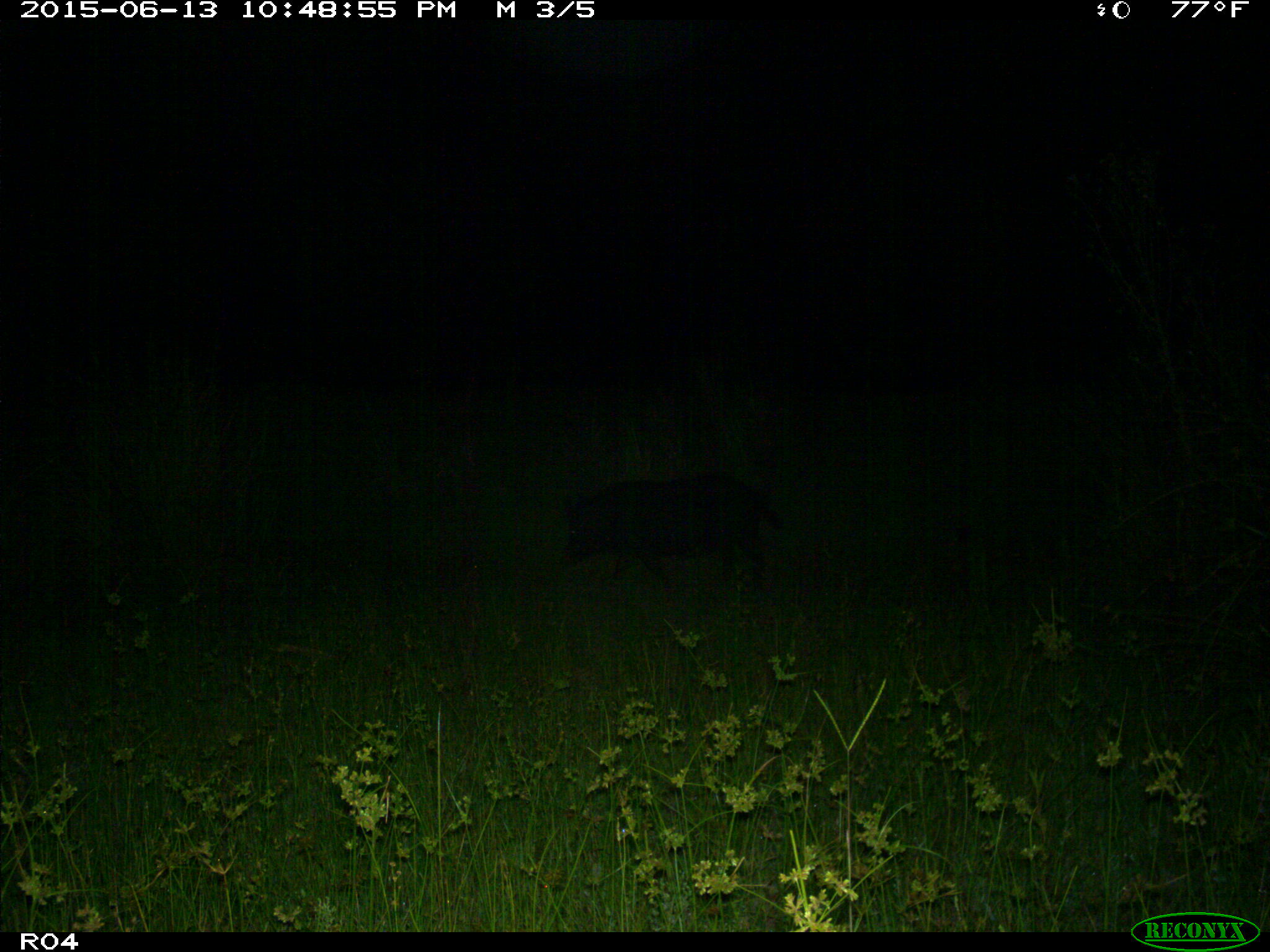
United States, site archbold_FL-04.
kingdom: Animalia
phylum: Chordata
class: Mammalia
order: Artiodactyla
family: Suidae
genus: Sus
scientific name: Sus scrofa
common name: wild boar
Sus scrofa (wild boar).